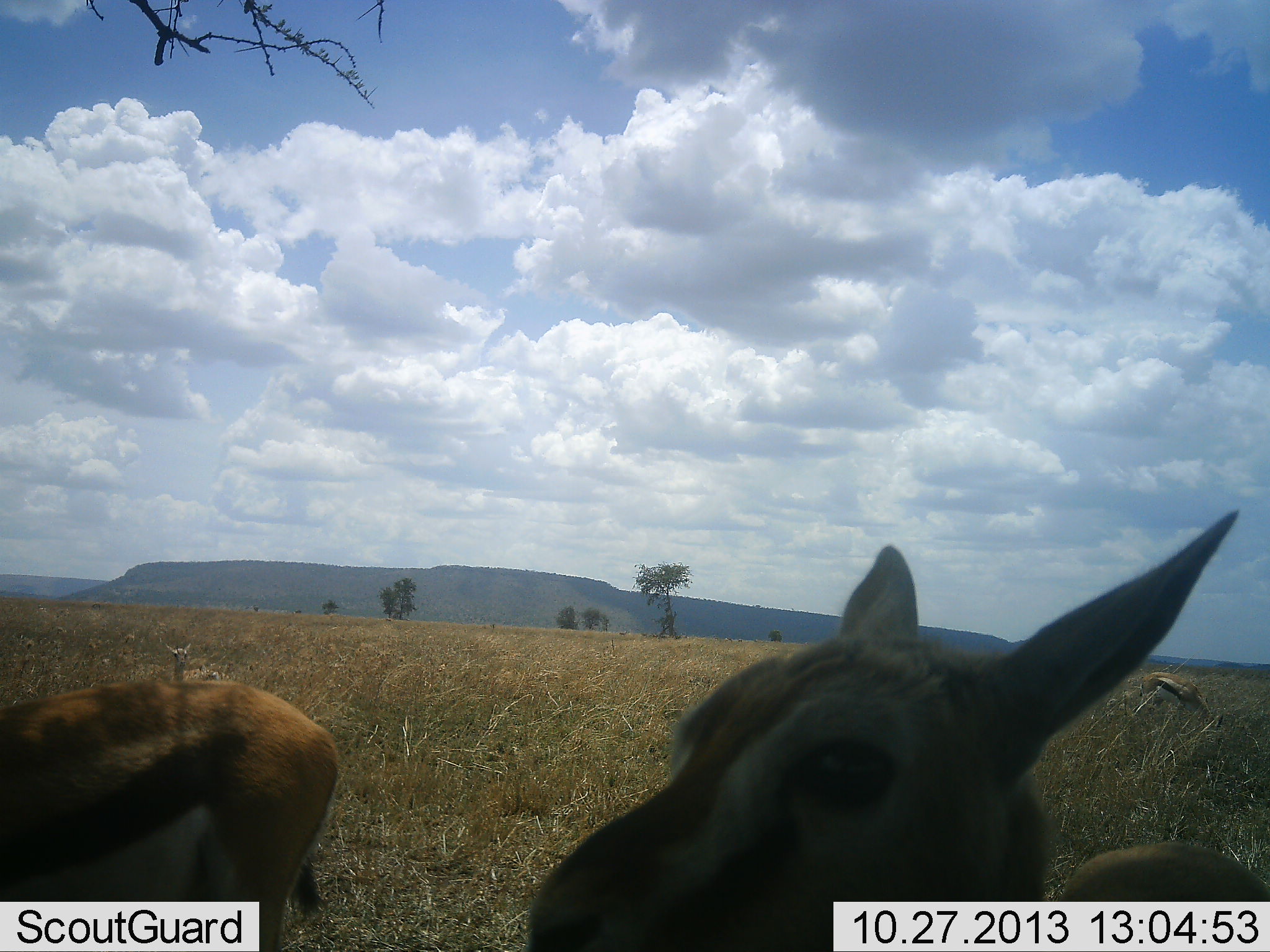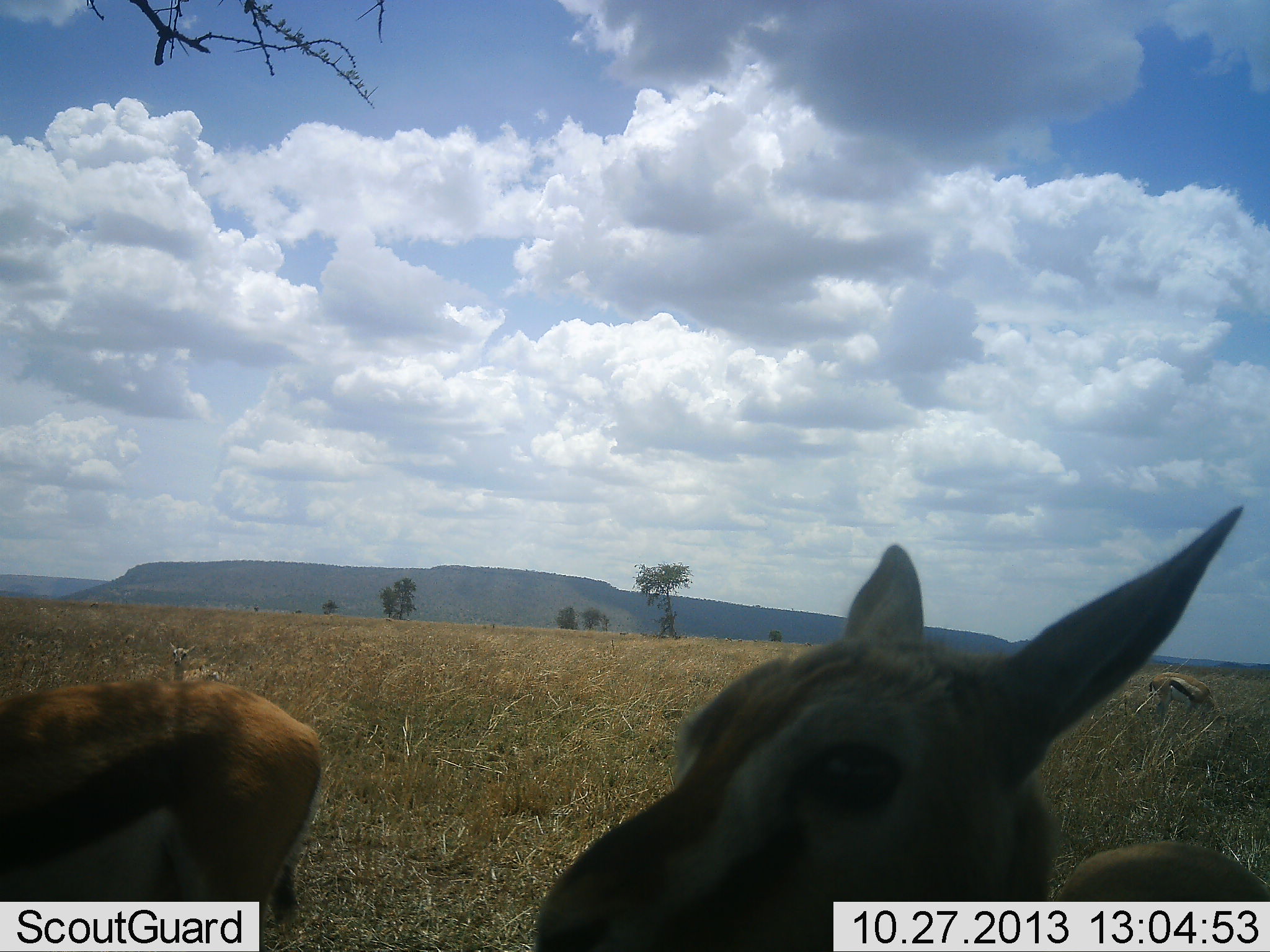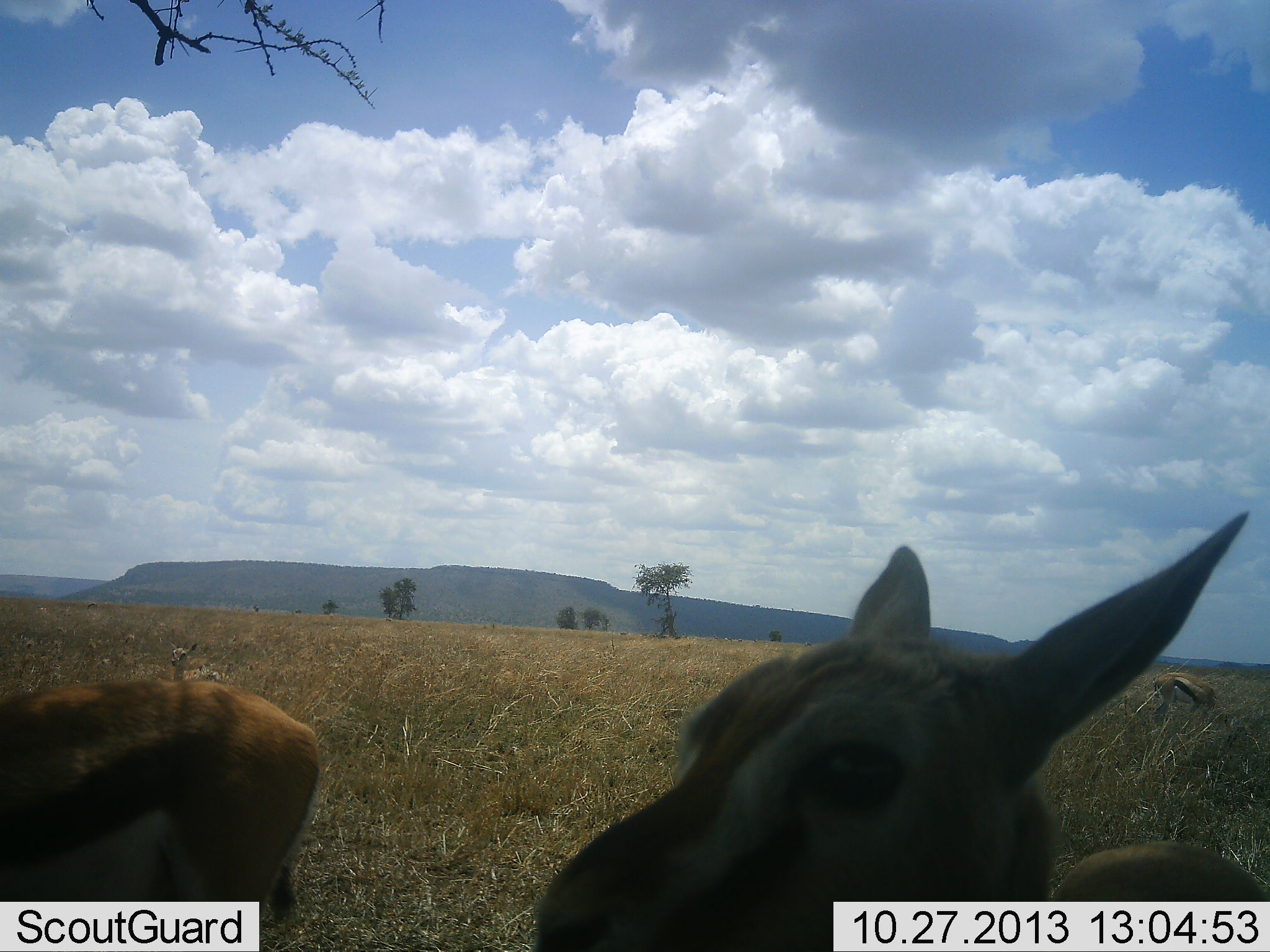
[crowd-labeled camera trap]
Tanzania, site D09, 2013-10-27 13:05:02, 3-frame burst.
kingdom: Animalia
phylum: Chordata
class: Mammalia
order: Artiodactyla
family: Bovidae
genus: Eudorcas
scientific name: Eudorcas thomsonii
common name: thomson's gazelle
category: gazellethomsons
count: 3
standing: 93%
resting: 37%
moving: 0%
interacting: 0%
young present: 10%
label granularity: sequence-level